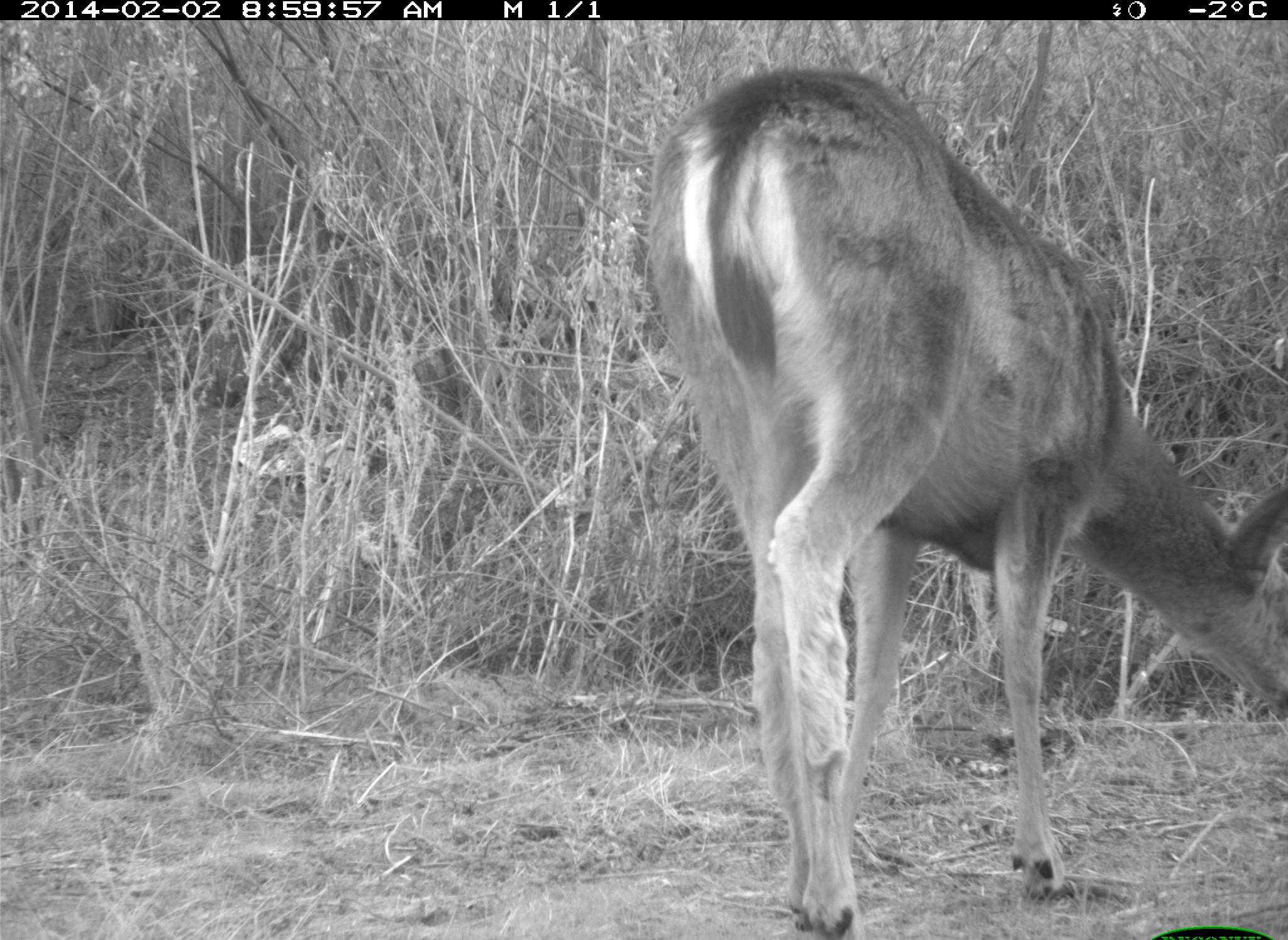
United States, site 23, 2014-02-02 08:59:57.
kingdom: Animalia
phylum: Chordata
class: Mammalia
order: Artiodactyla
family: Cervidae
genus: Odocoileus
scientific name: Odocoileus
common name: deer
Deer (Odocoileus).